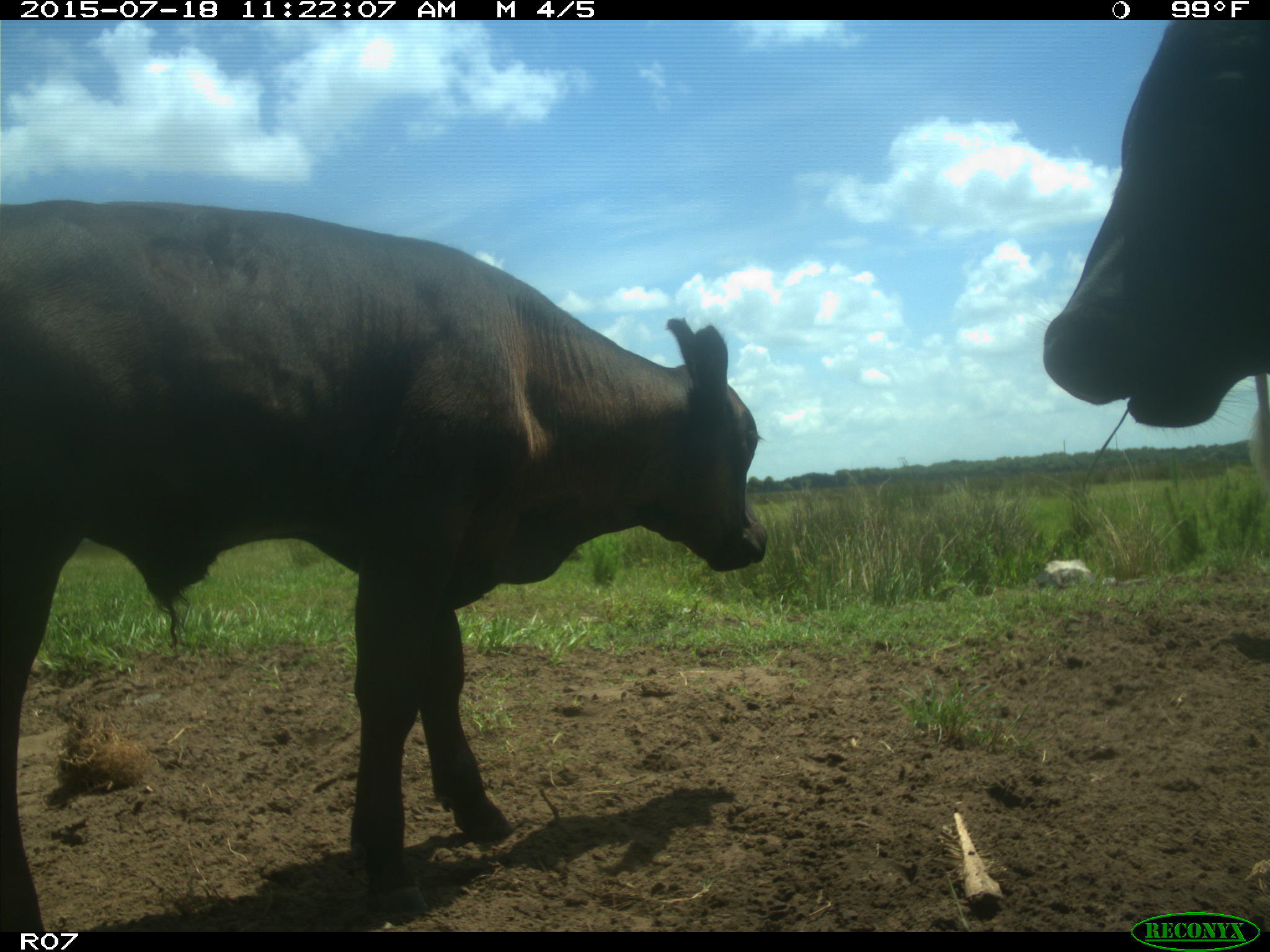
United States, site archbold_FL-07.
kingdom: Animalia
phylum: Chordata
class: Mammalia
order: Artiodactyla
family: Bovidae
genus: Bos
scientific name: Bos taurus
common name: domestic cow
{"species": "Bos taurus (domestic cow)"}